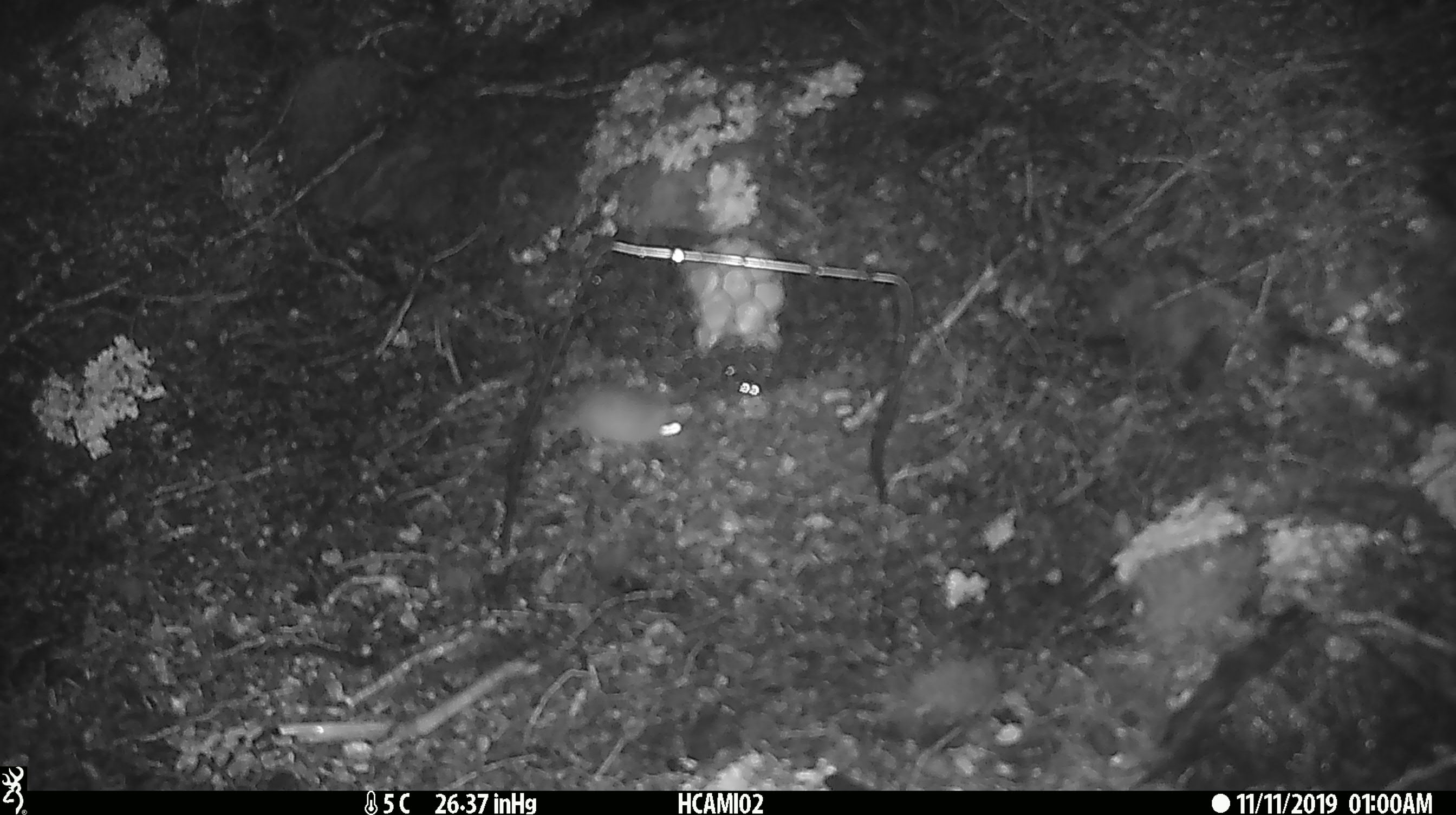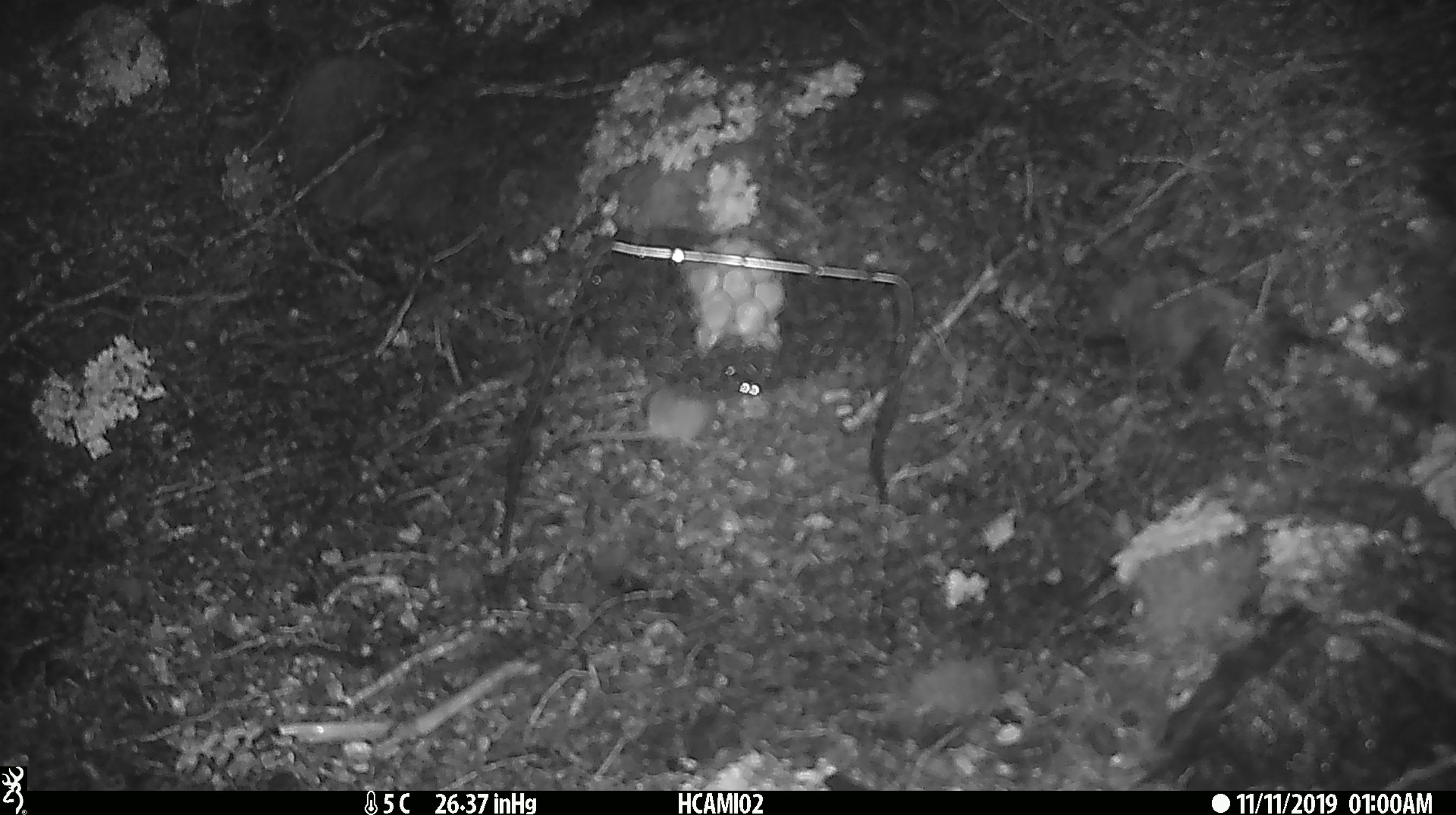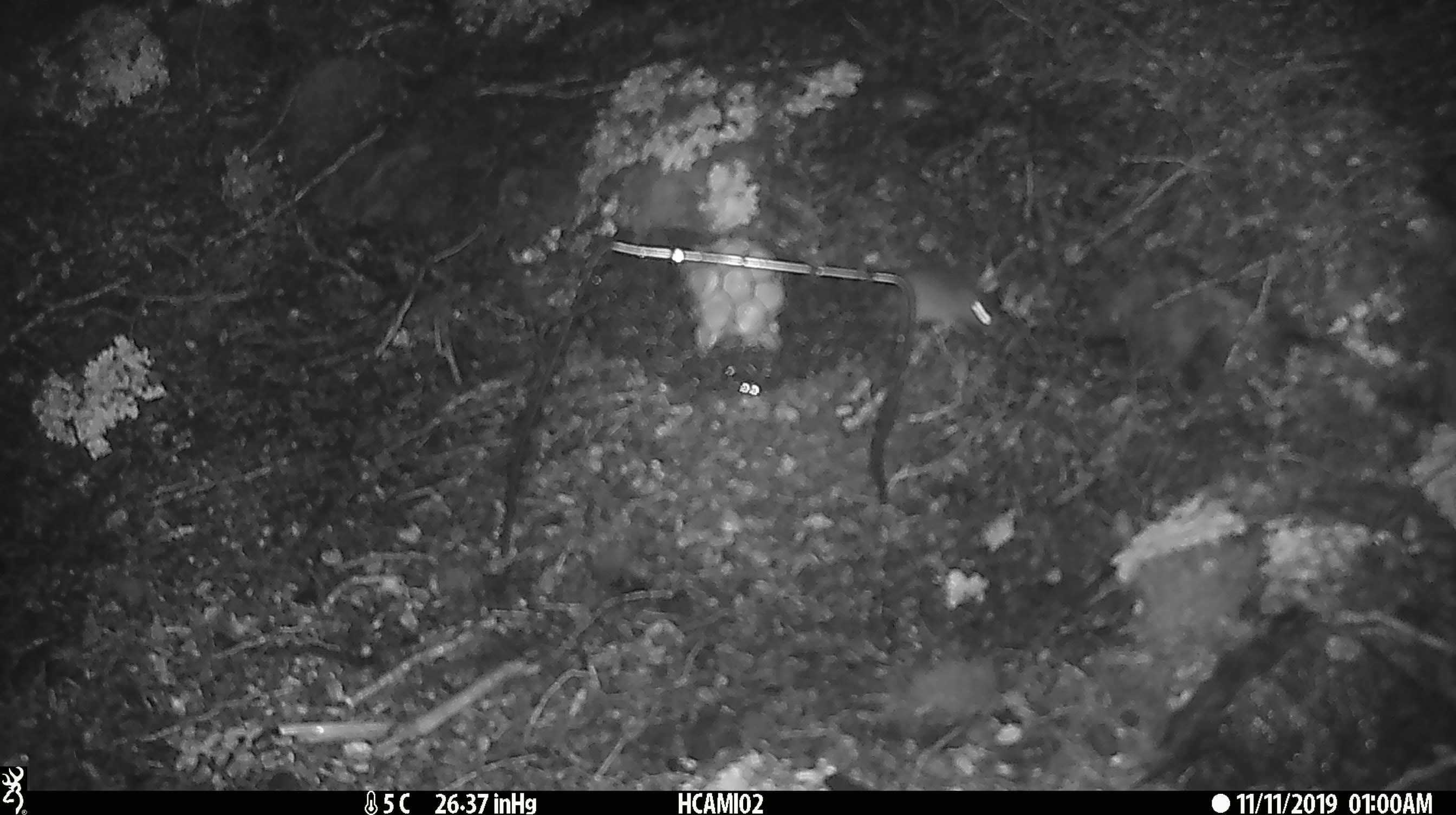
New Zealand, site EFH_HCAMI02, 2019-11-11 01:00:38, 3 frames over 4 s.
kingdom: Animalia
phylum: Chordata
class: Mammalia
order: Rodentia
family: Muridae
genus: Mus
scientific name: Mus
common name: mouse